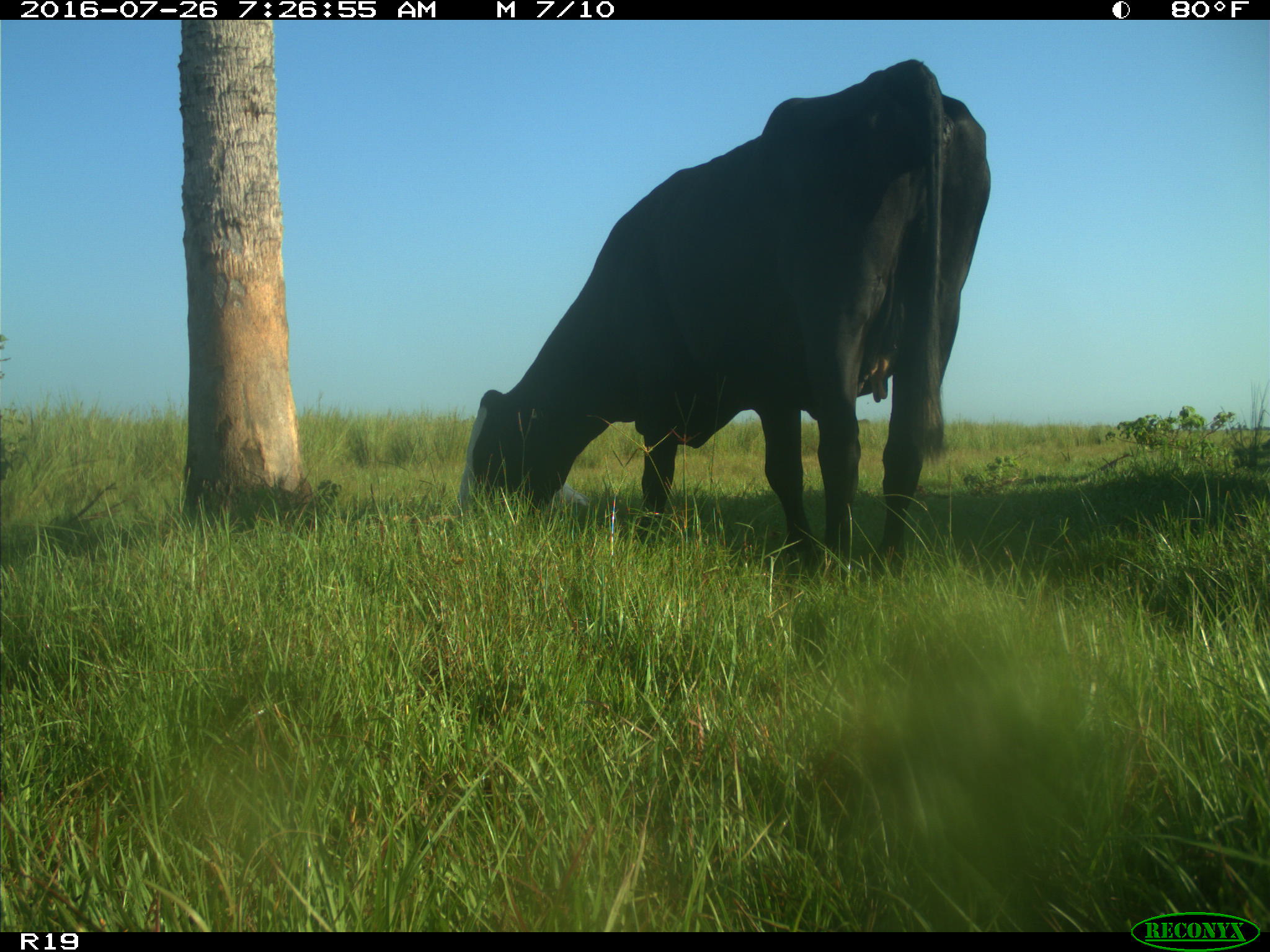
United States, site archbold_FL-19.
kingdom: Animalia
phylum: Chordata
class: Mammalia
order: Artiodactyla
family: Bovidae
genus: Bos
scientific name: Bos taurus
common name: domestic cow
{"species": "Bos taurus (domestic cow)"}